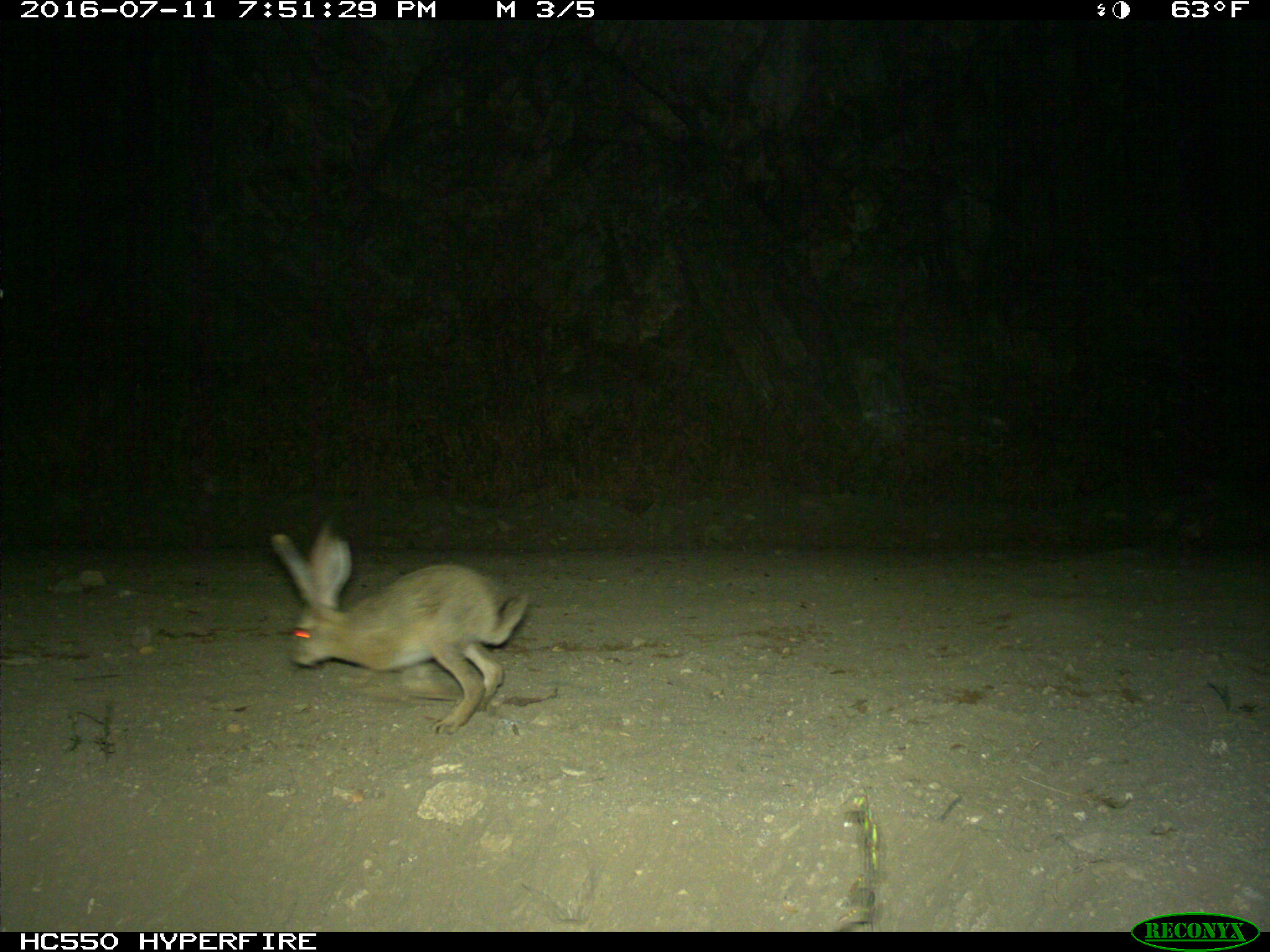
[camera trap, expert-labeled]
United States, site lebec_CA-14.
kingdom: Animalia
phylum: Chordata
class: Mammalia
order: Lagomorpha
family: Leporidae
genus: Lepus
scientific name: Lepus californicus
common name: black-tailed jackrabbit